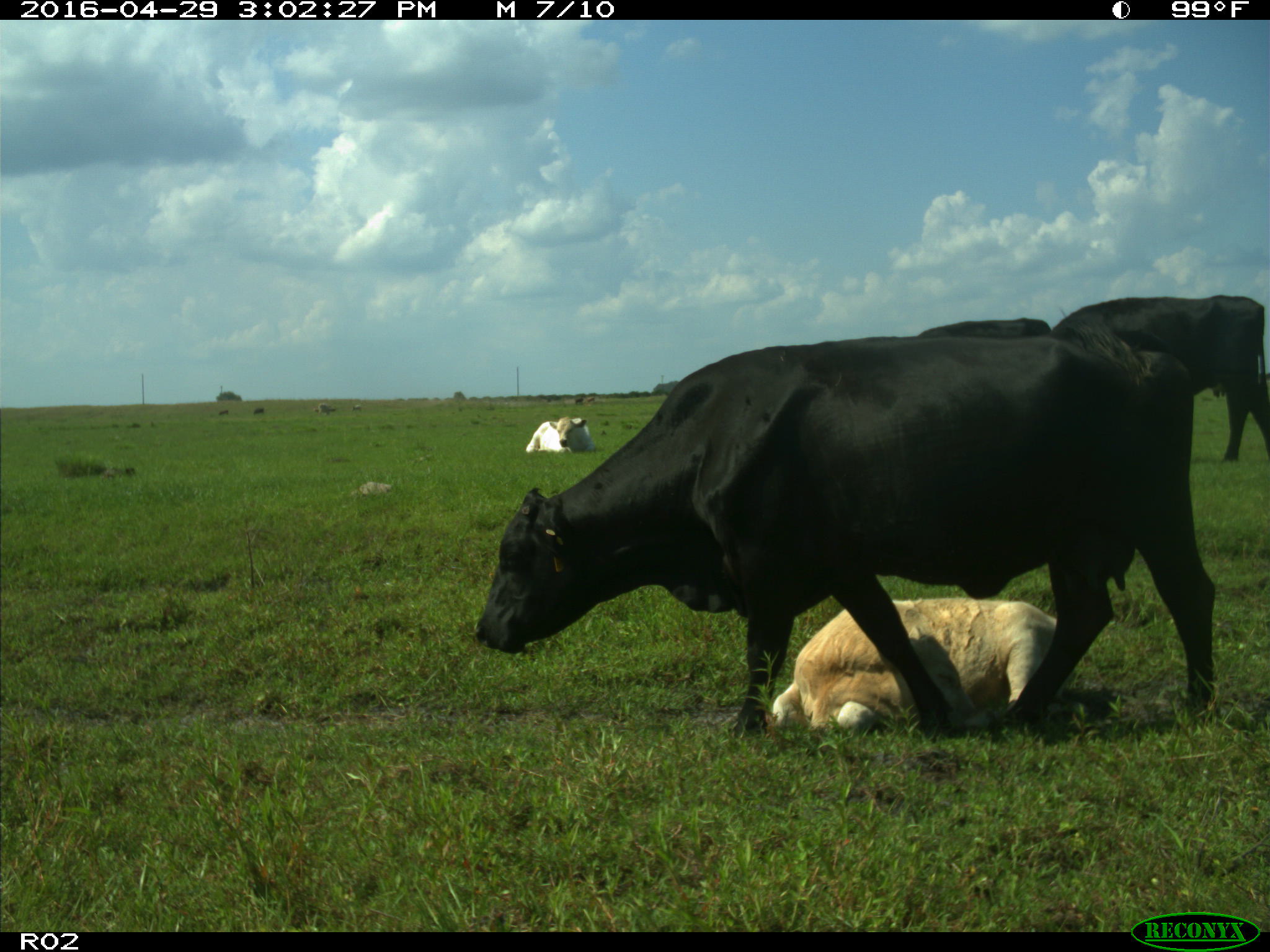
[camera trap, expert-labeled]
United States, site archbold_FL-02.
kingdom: Animalia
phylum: Chordata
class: Mammalia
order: Artiodactyla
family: Bovidae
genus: Bos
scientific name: Bos taurus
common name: domestic cow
Bos taurus (domestic cow).